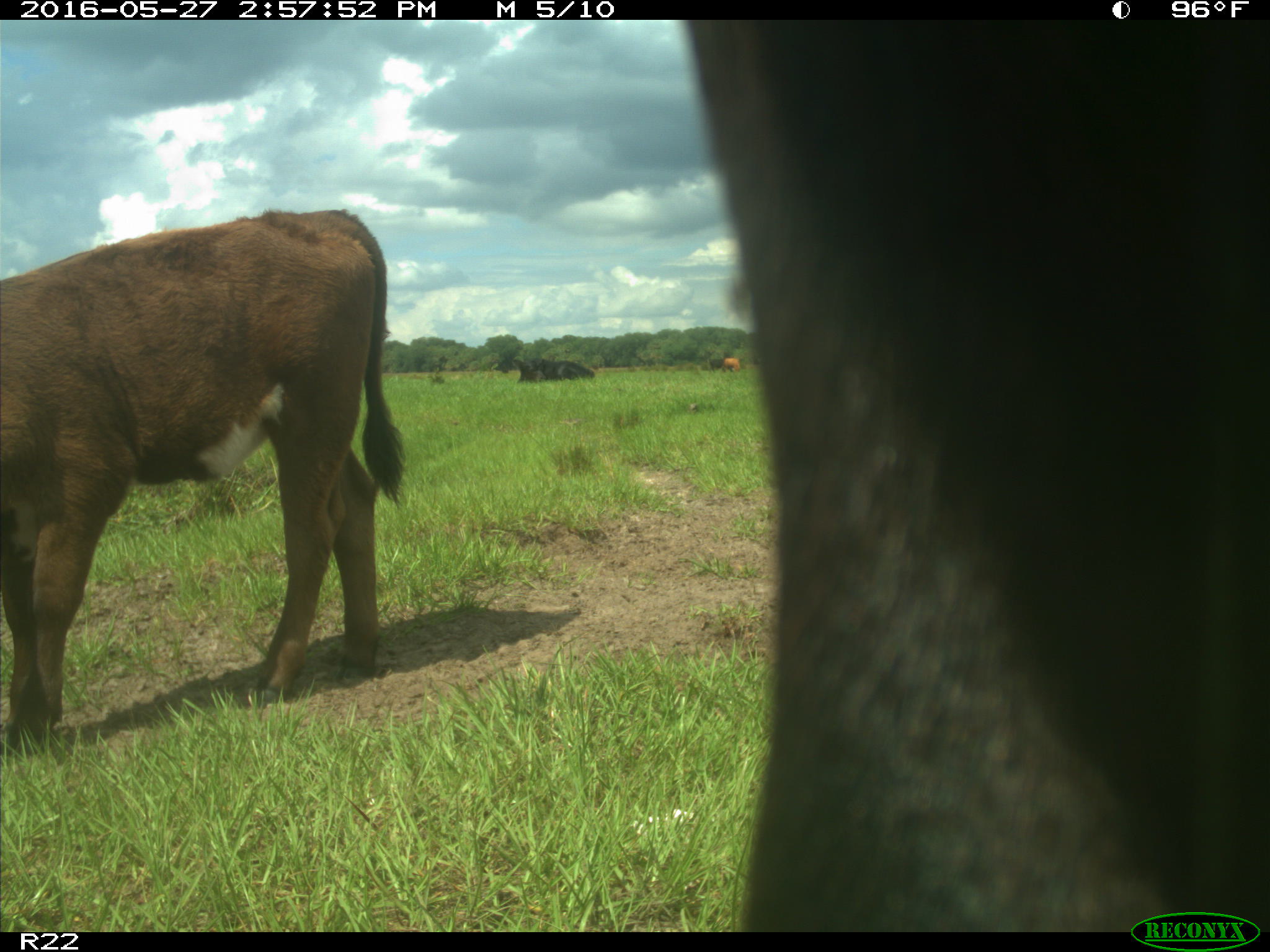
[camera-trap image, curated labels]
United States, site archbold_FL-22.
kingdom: Animalia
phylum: Chordata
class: Mammalia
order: Artiodactyla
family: Bovidae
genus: Bos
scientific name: Bos taurus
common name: domestic cow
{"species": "Bos taurus (domestic cow)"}